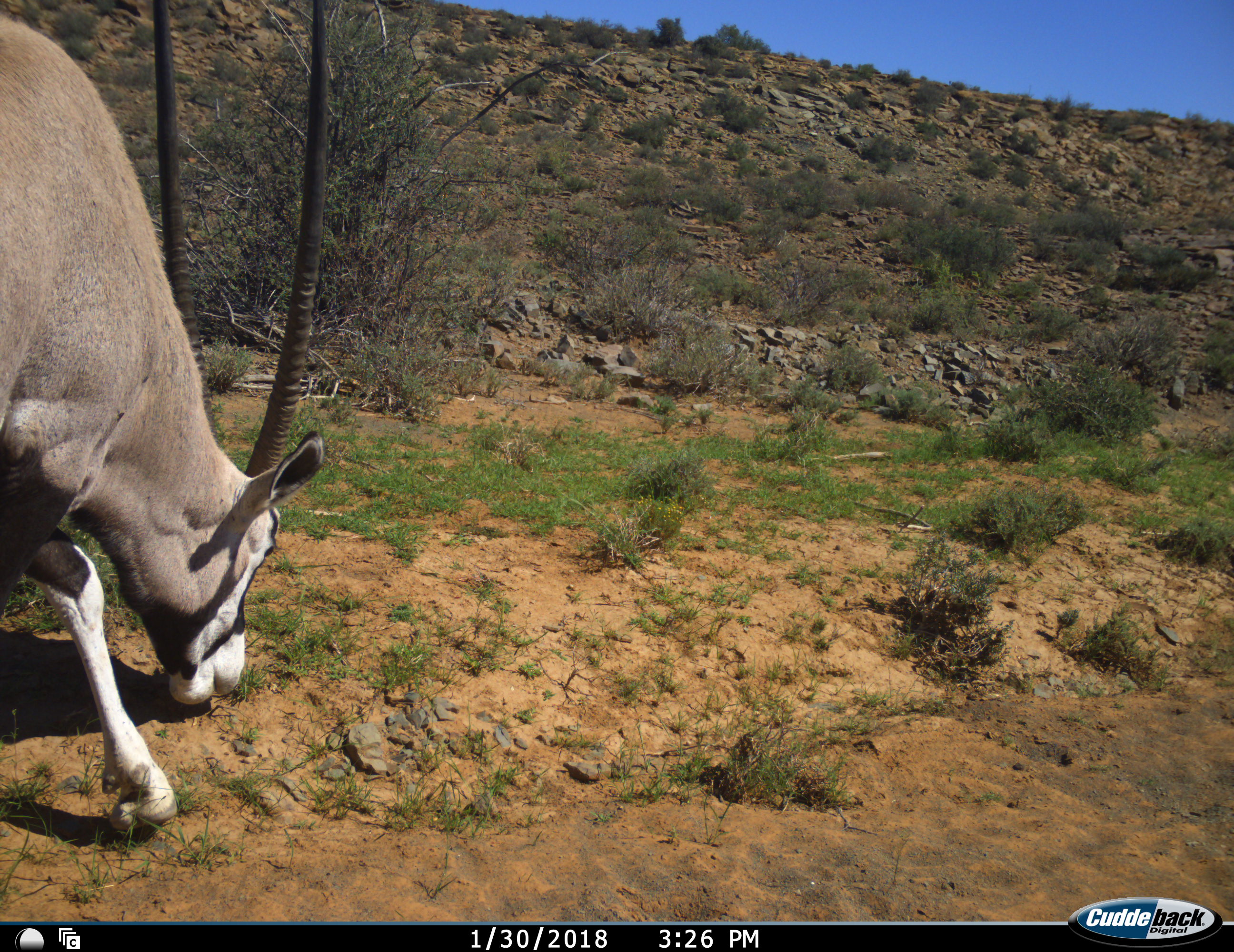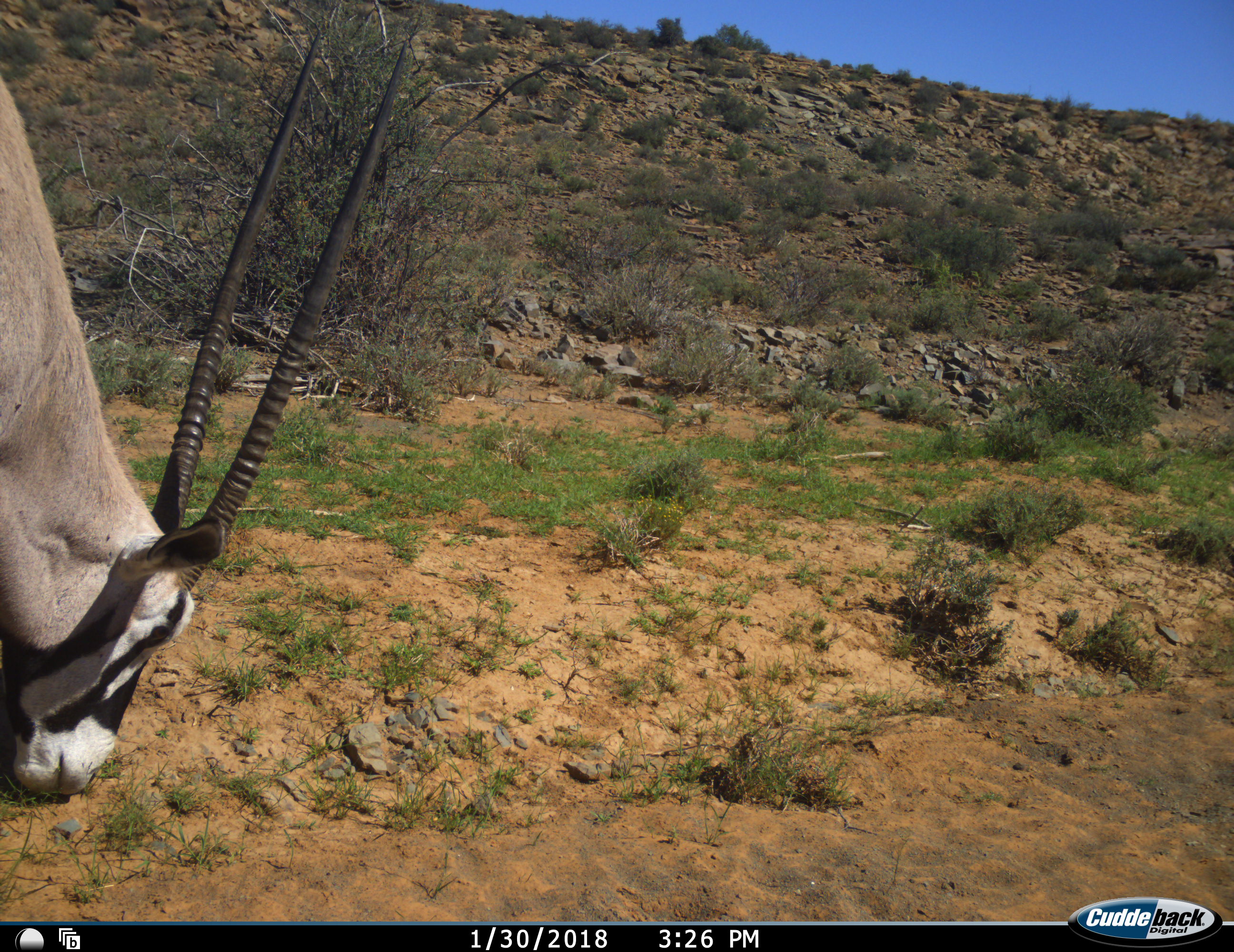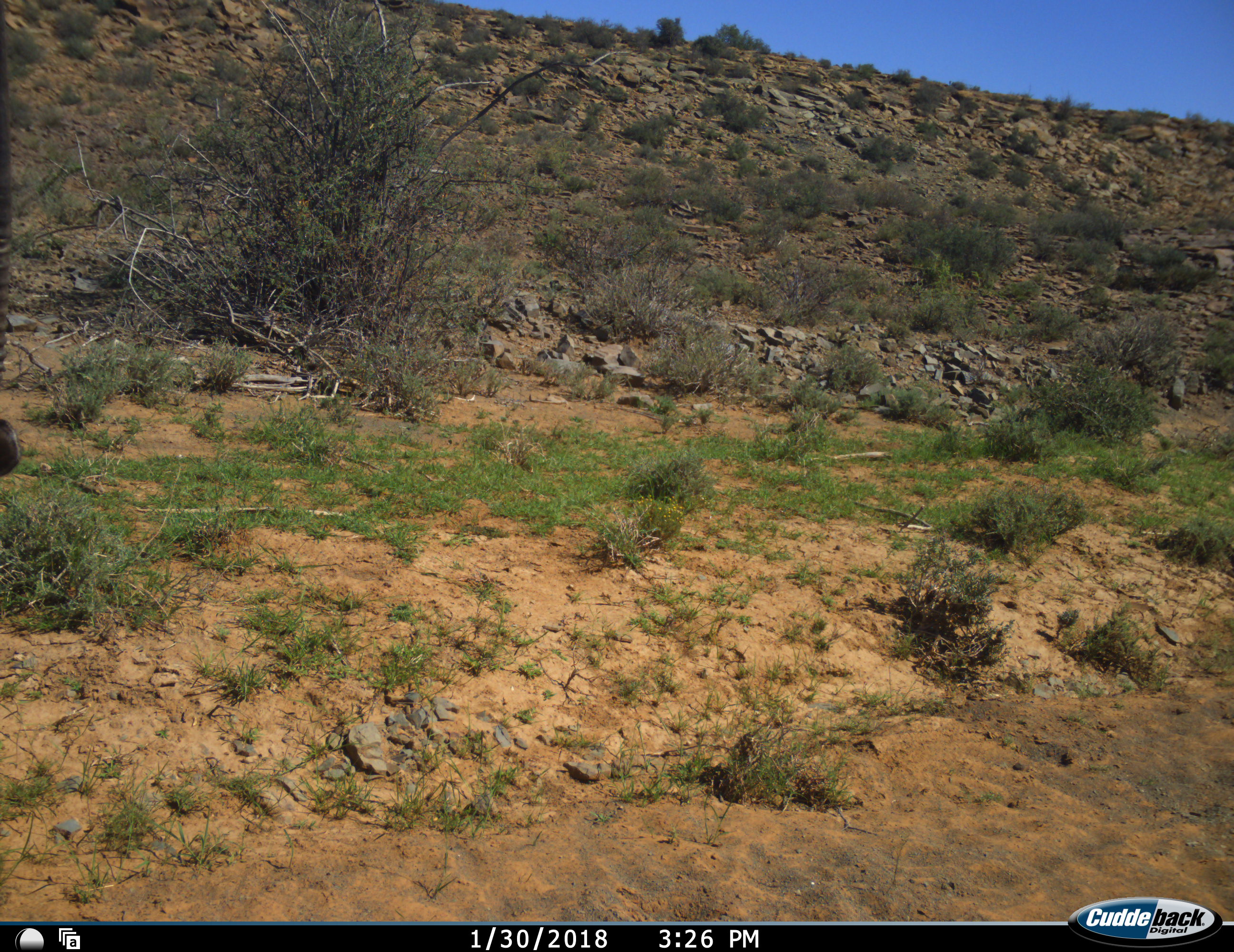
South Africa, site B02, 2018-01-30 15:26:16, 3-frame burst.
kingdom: Animalia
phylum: Chordata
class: Mammalia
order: Artiodactyla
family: Bovidae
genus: Oryx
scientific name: Oryx gazella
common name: gemsbok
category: gemsbokoryx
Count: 1.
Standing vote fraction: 0%.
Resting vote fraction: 0%.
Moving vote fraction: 20%.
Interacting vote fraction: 0%.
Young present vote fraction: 0%.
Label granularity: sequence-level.